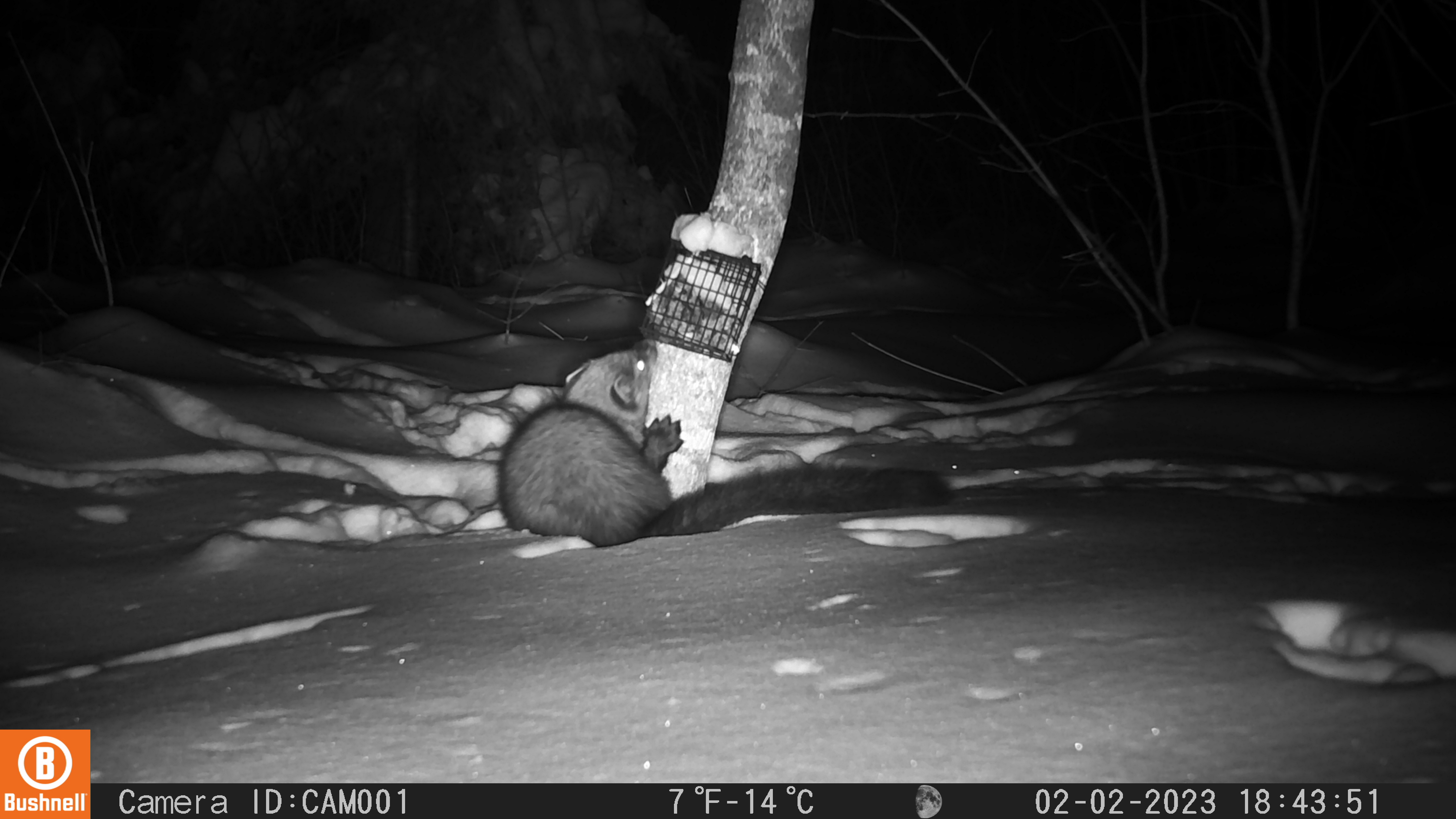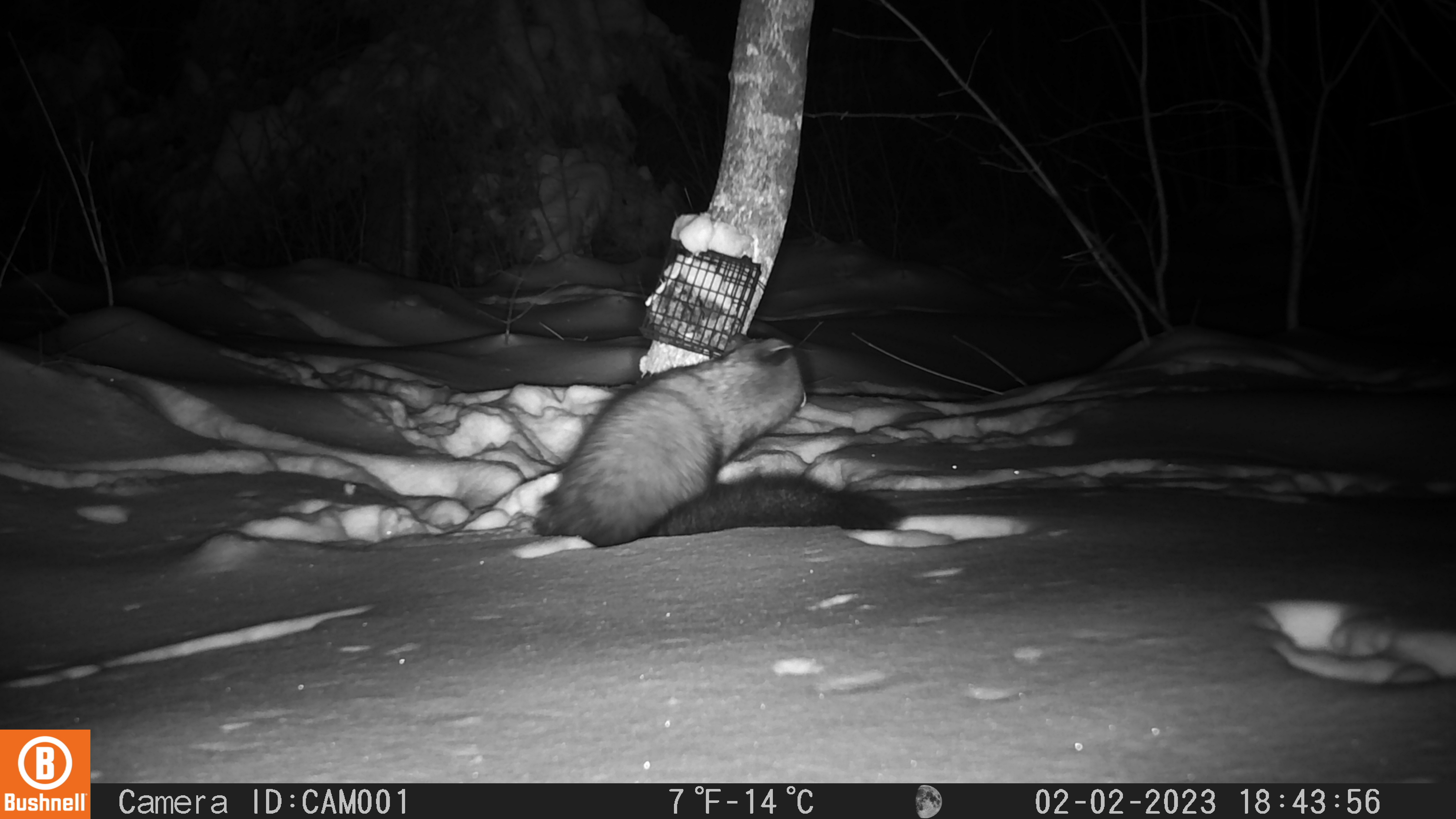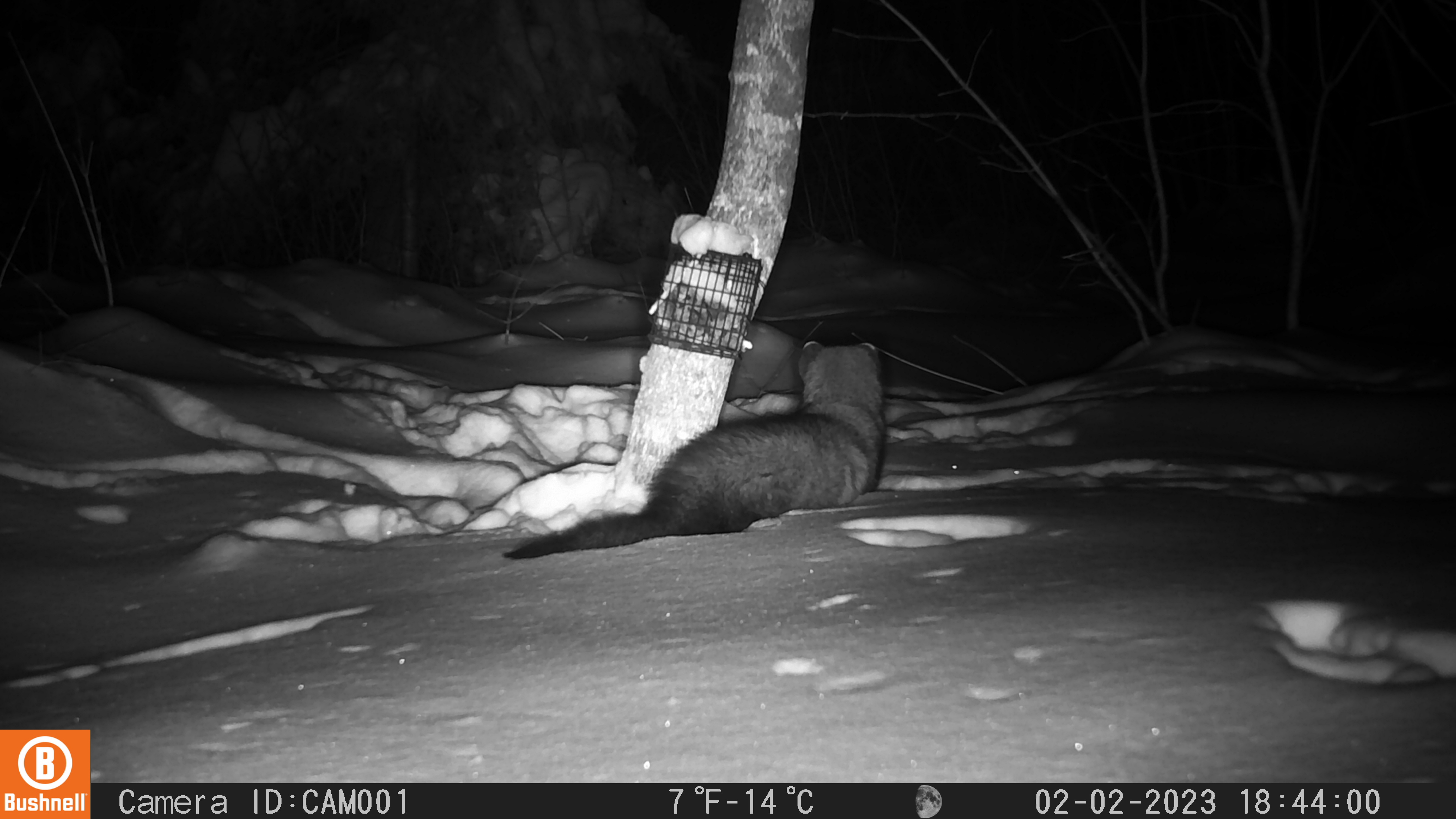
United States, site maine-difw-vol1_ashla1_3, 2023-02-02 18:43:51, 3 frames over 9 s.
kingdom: Animalia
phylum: Chordata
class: Mammalia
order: Carnivora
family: Mustelidae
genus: Pekania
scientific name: Pekania pennanti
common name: fisher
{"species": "fisher (Pekania pennanti)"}